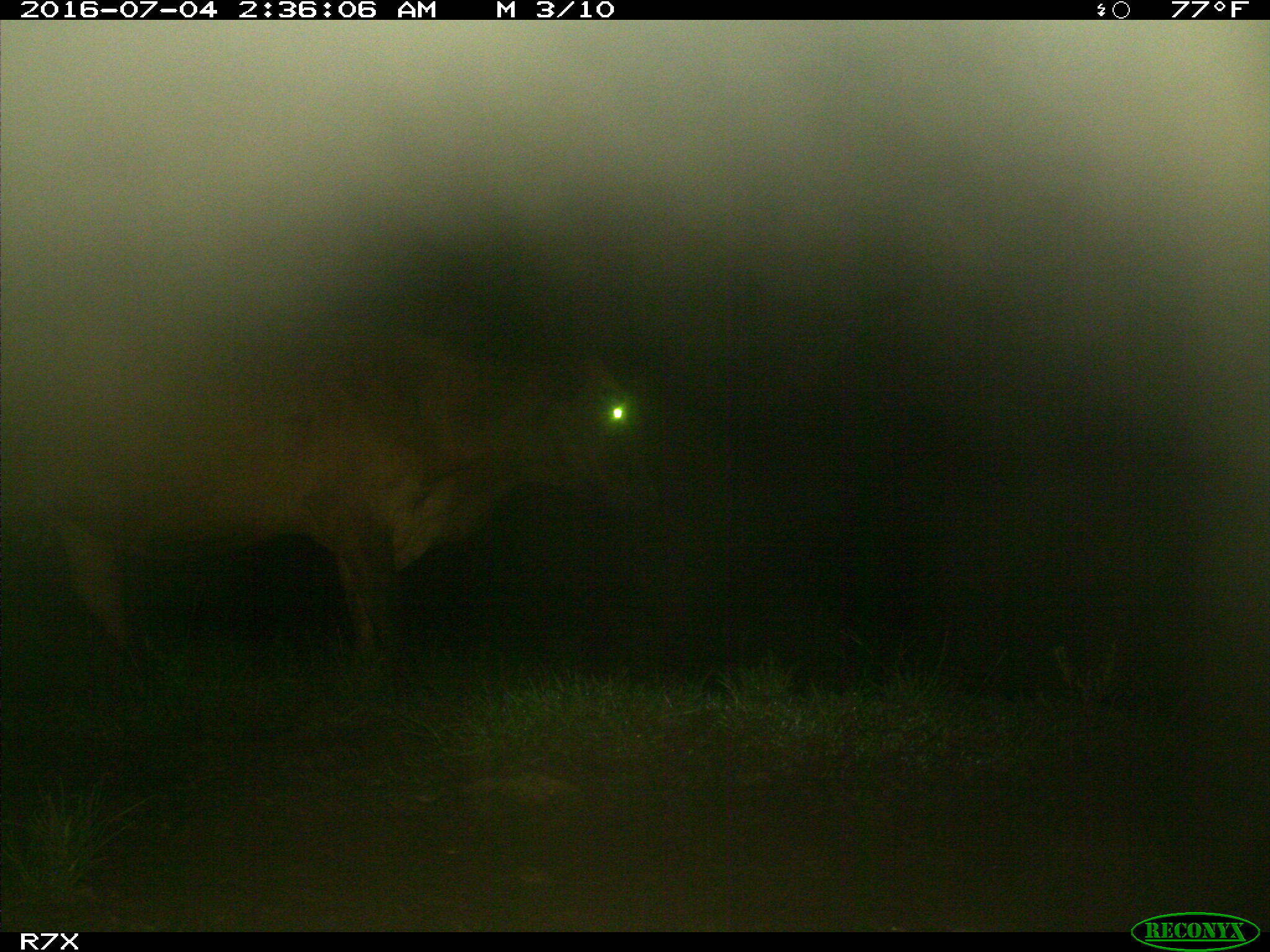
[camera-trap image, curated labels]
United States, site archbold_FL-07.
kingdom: Animalia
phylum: Chordata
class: Mammalia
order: Artiodactyla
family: Bovidae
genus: Bos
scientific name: Bos taurus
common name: domestic cow